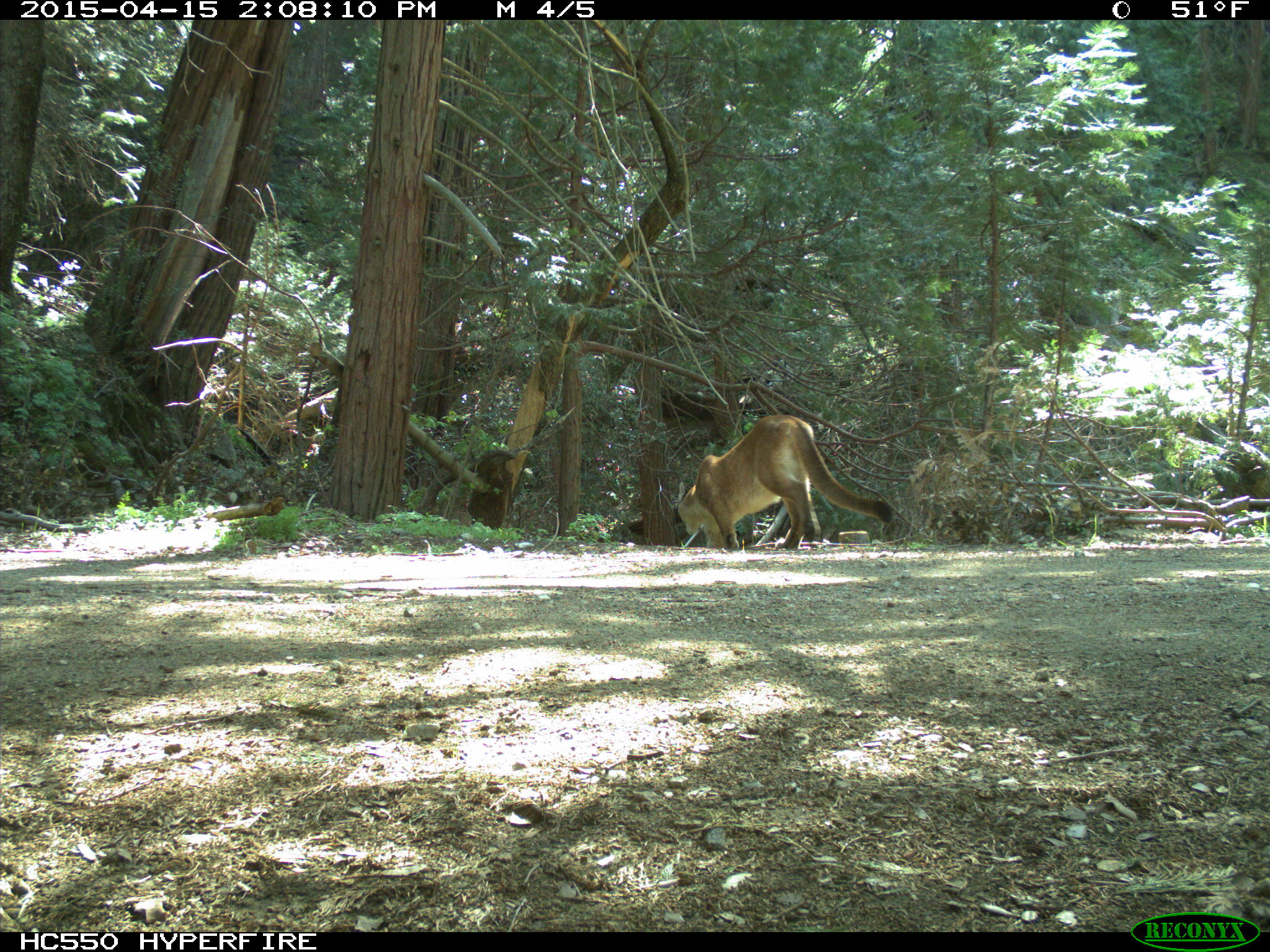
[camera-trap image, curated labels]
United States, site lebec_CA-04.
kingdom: Animalia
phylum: Chordata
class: Mammalia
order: Carnivora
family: Felidae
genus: Puma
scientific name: Puma concolor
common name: mountain lion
Puma concolor (mountain lion).